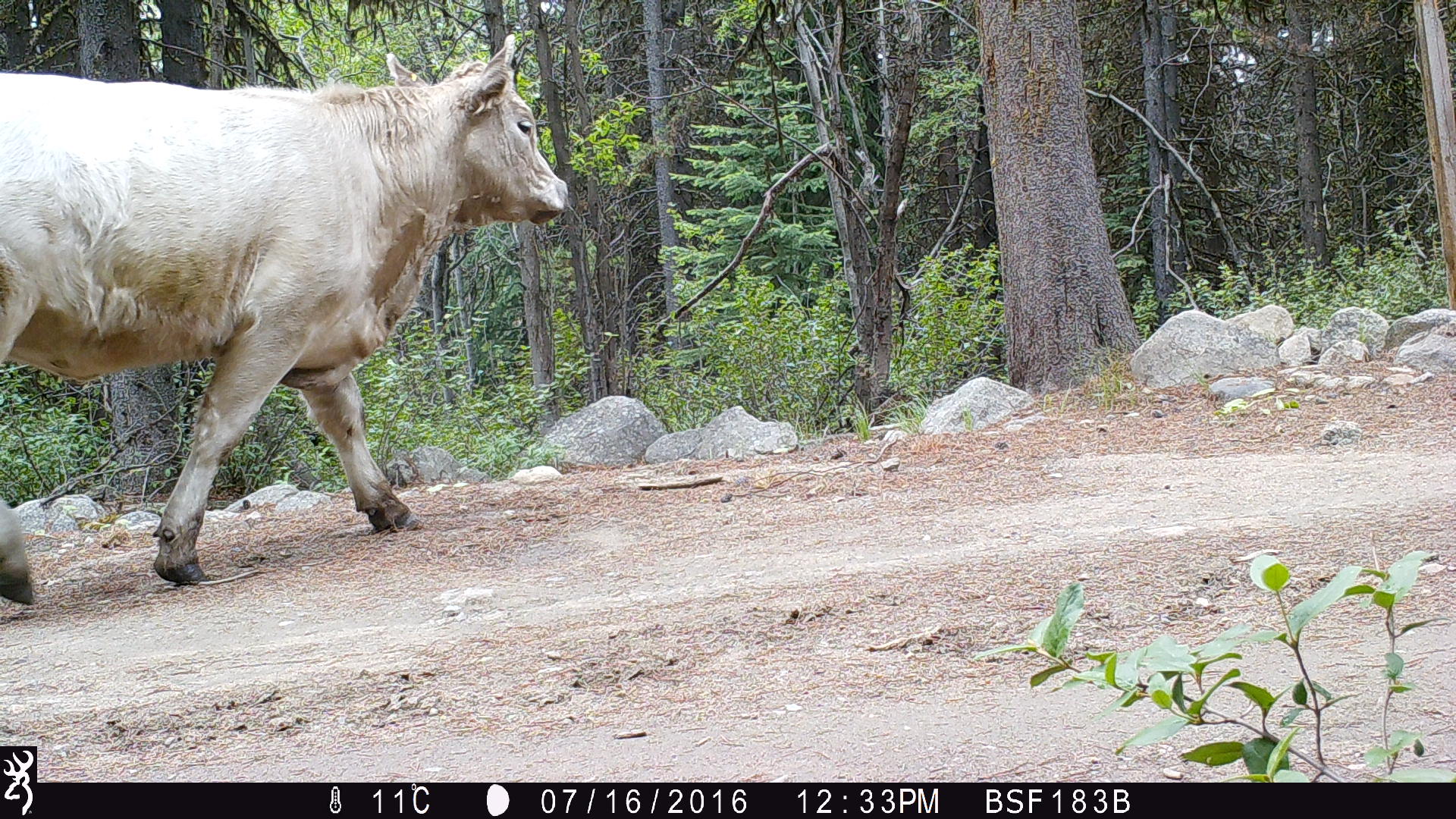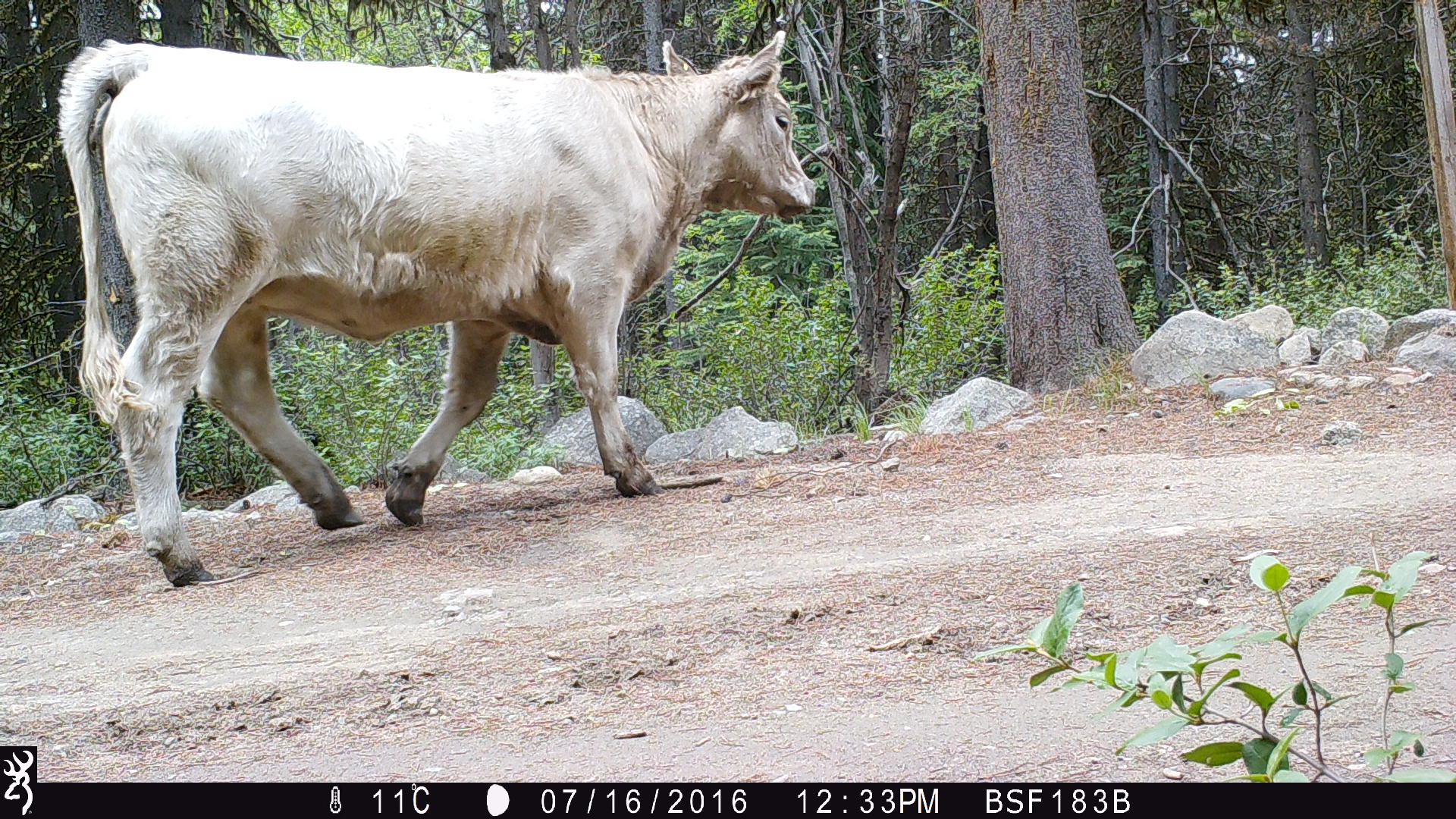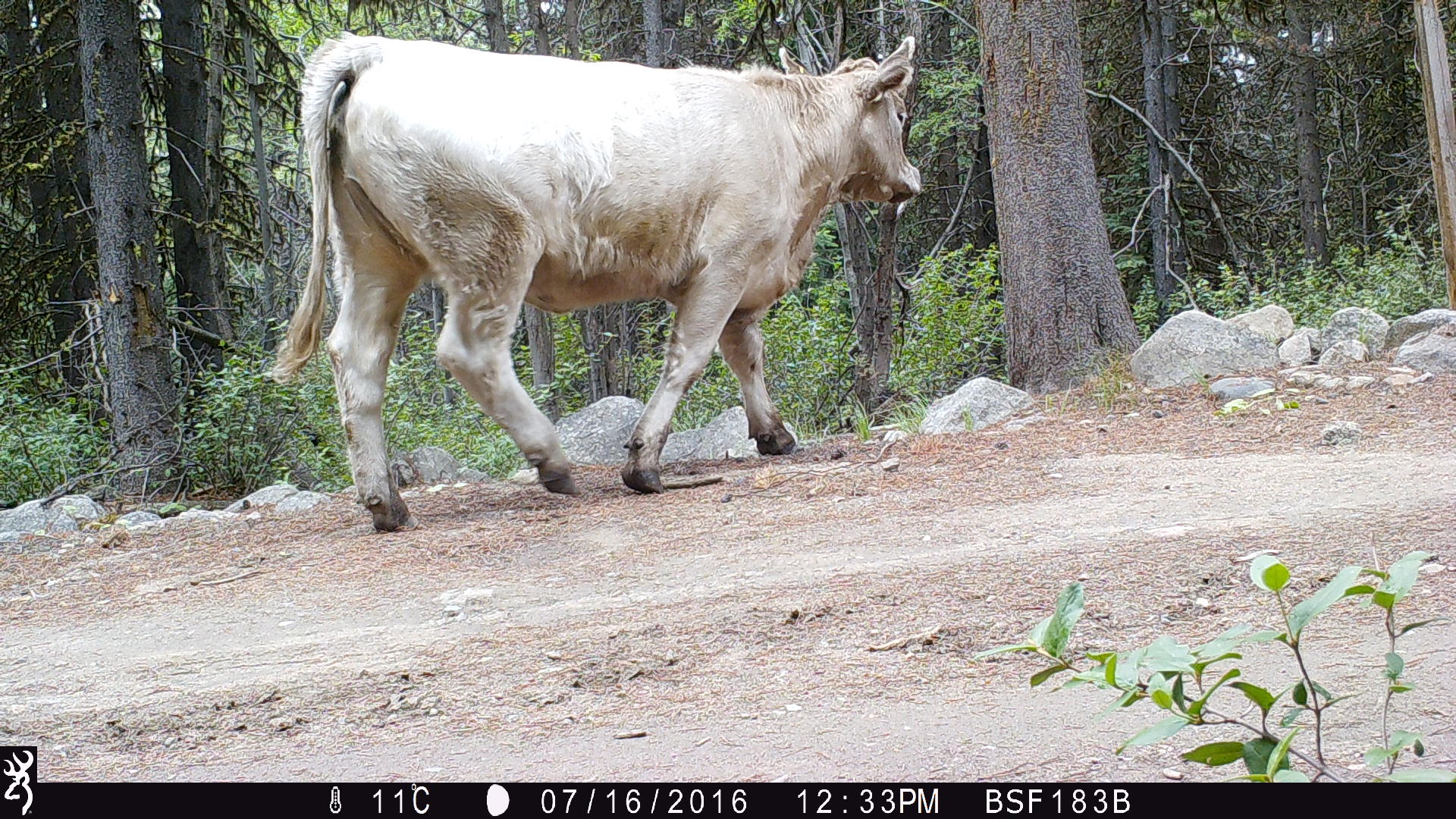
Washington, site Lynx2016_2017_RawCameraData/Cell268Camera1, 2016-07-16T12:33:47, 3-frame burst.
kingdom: Animalia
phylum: Chordata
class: Mammalia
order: Artiodactyla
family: Bovidae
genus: Bos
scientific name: Bos taurus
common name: domestic cattle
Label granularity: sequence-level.